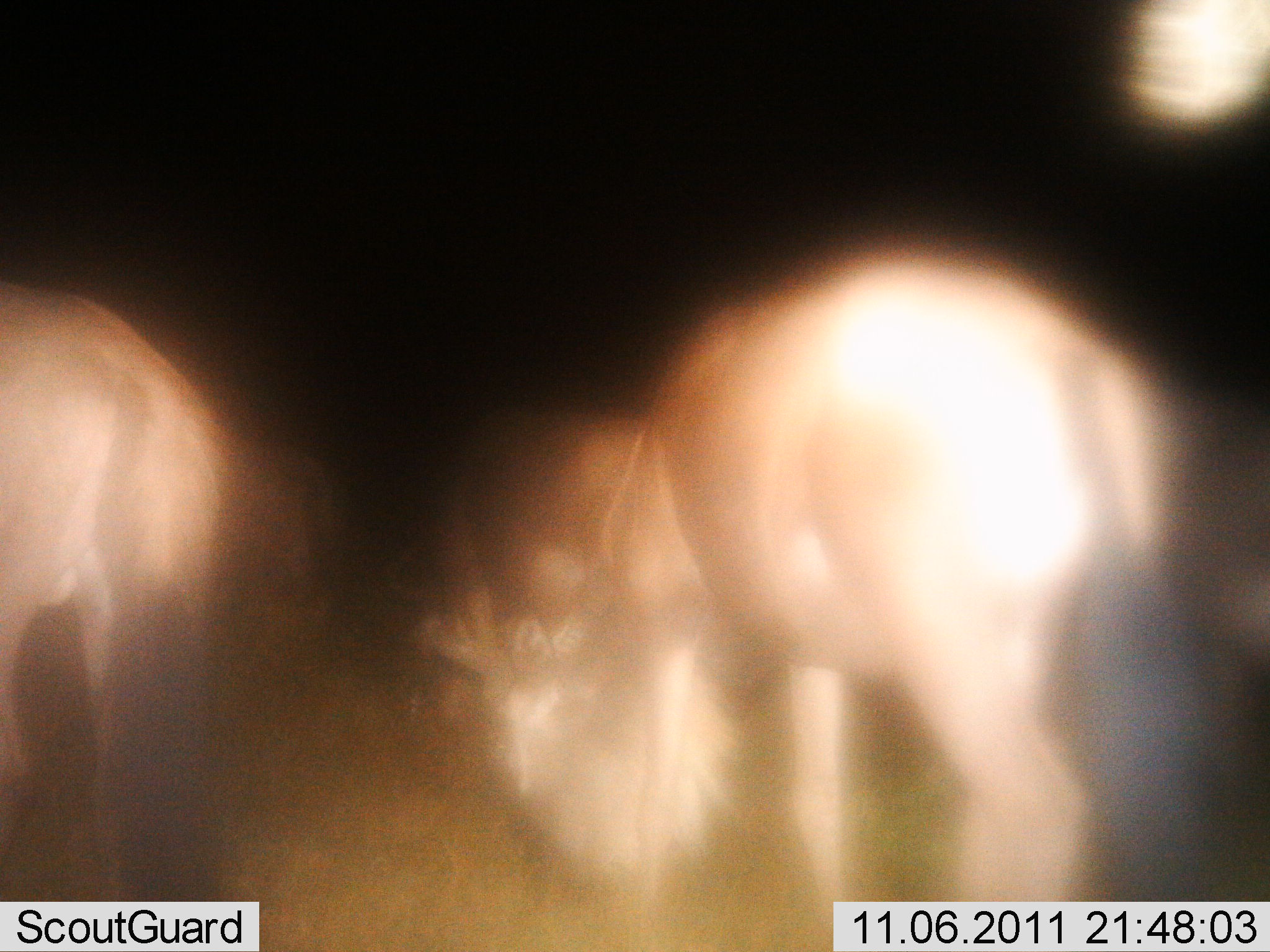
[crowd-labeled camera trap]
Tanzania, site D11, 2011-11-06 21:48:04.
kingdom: Animalia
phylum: Chordata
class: Mammalia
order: Artiodactyla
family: Bovidae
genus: Connochaetes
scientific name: Connochaetes taurinus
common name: blue wildebeest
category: wildebeest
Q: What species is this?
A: Wildebeest (blue wildebeest) (Connochaetes taurinus).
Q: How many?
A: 3.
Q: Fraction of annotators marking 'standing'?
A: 38%.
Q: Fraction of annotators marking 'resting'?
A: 6%.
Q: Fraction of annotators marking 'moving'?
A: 0%.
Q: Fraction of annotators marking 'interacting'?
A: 0%.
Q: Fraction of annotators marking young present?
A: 0%.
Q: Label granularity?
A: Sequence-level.